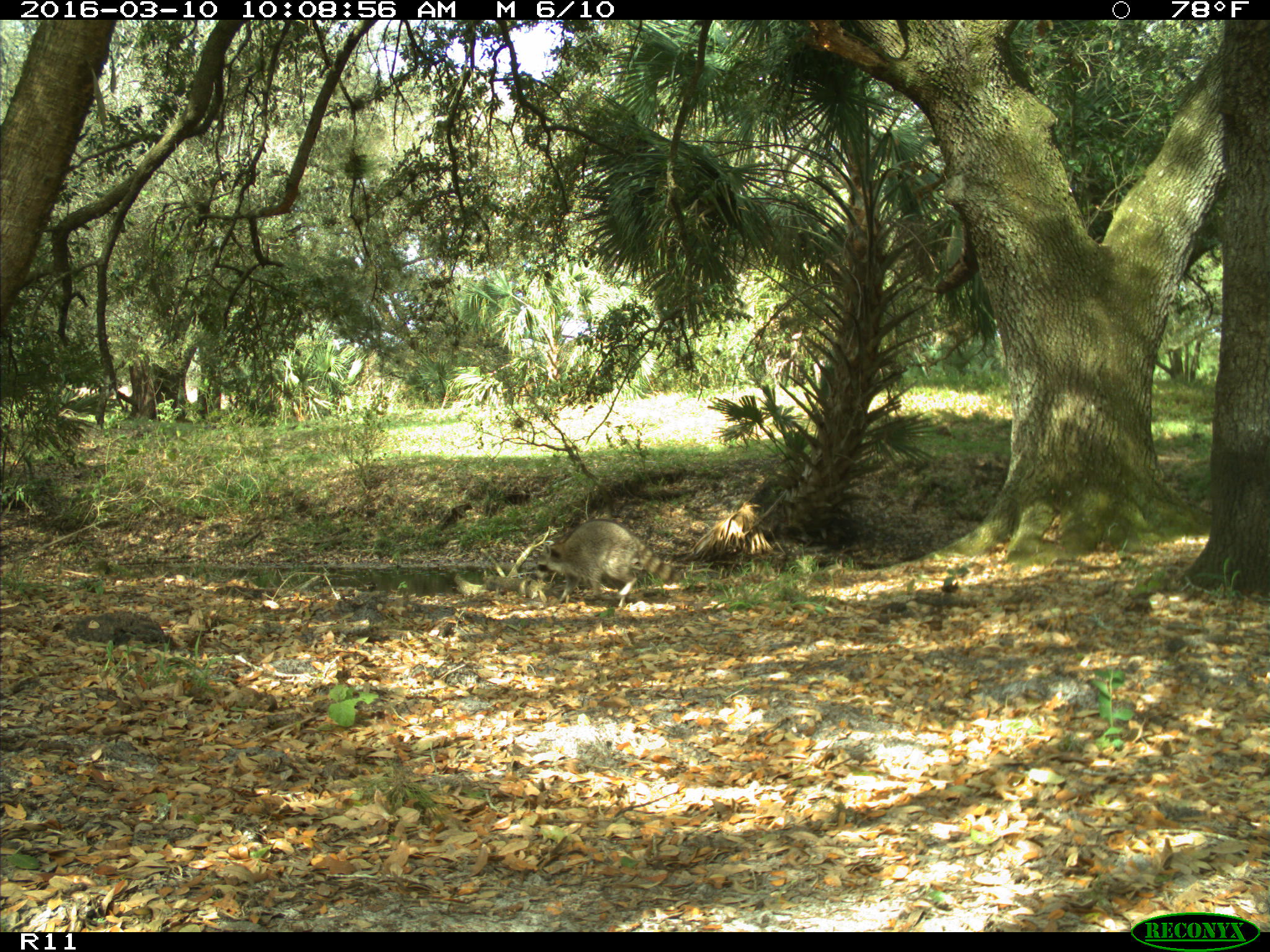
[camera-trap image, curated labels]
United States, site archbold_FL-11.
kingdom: Animalia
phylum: Chordata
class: Mammalia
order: Carnivora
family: Procyonidae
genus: Procyon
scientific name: Procyon lotor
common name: common raccoon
Procyon lotor (common raccoon).